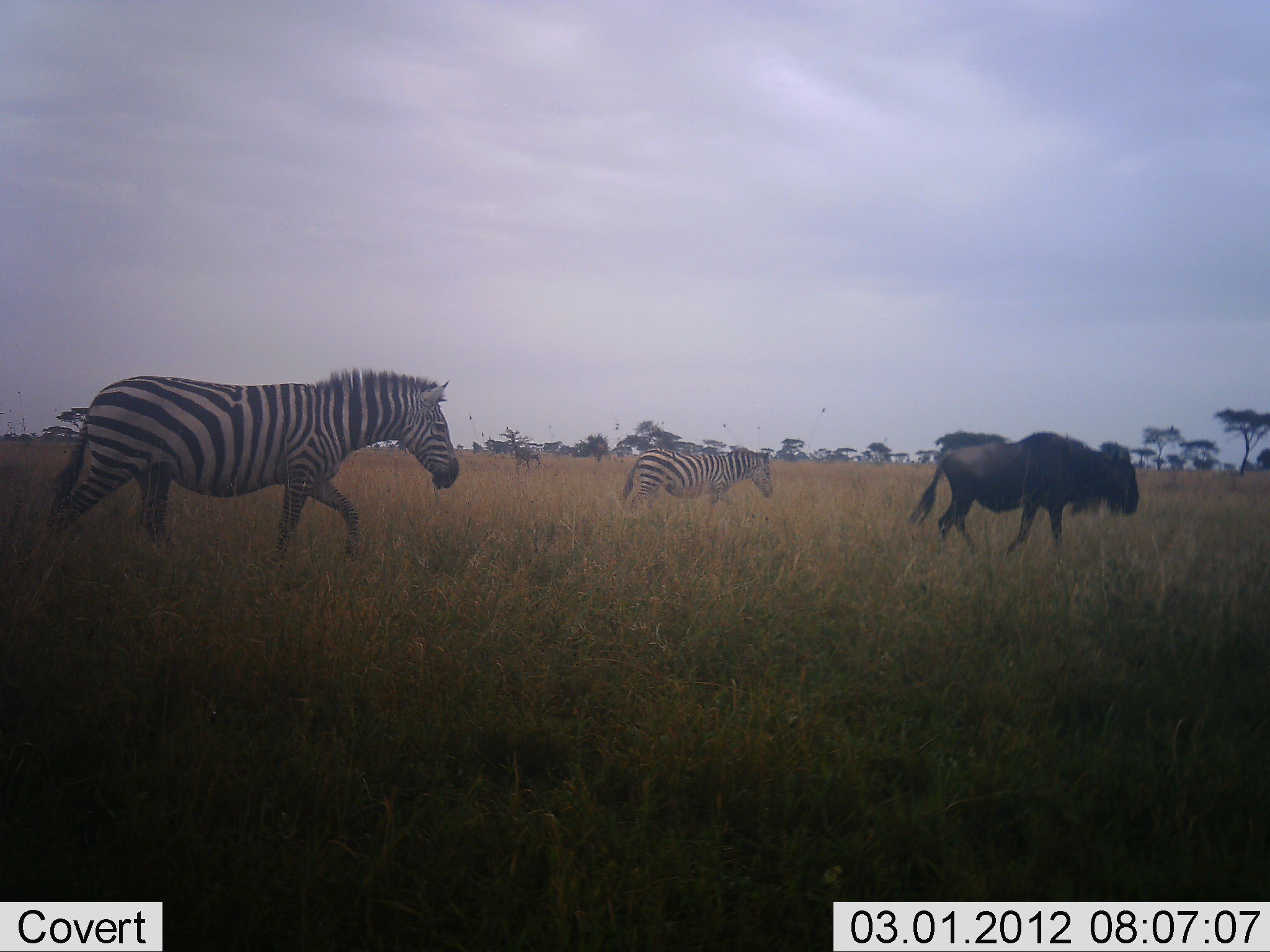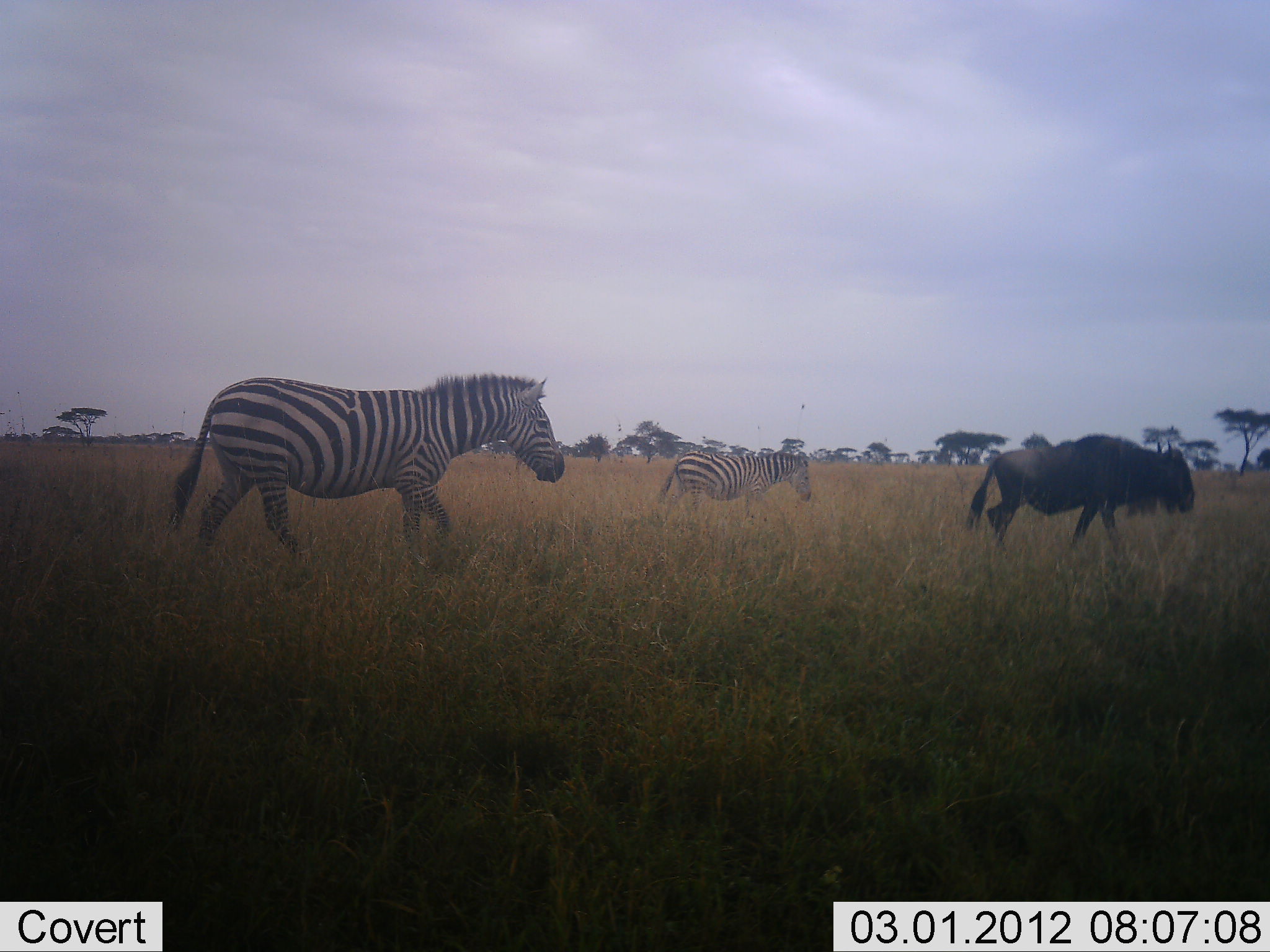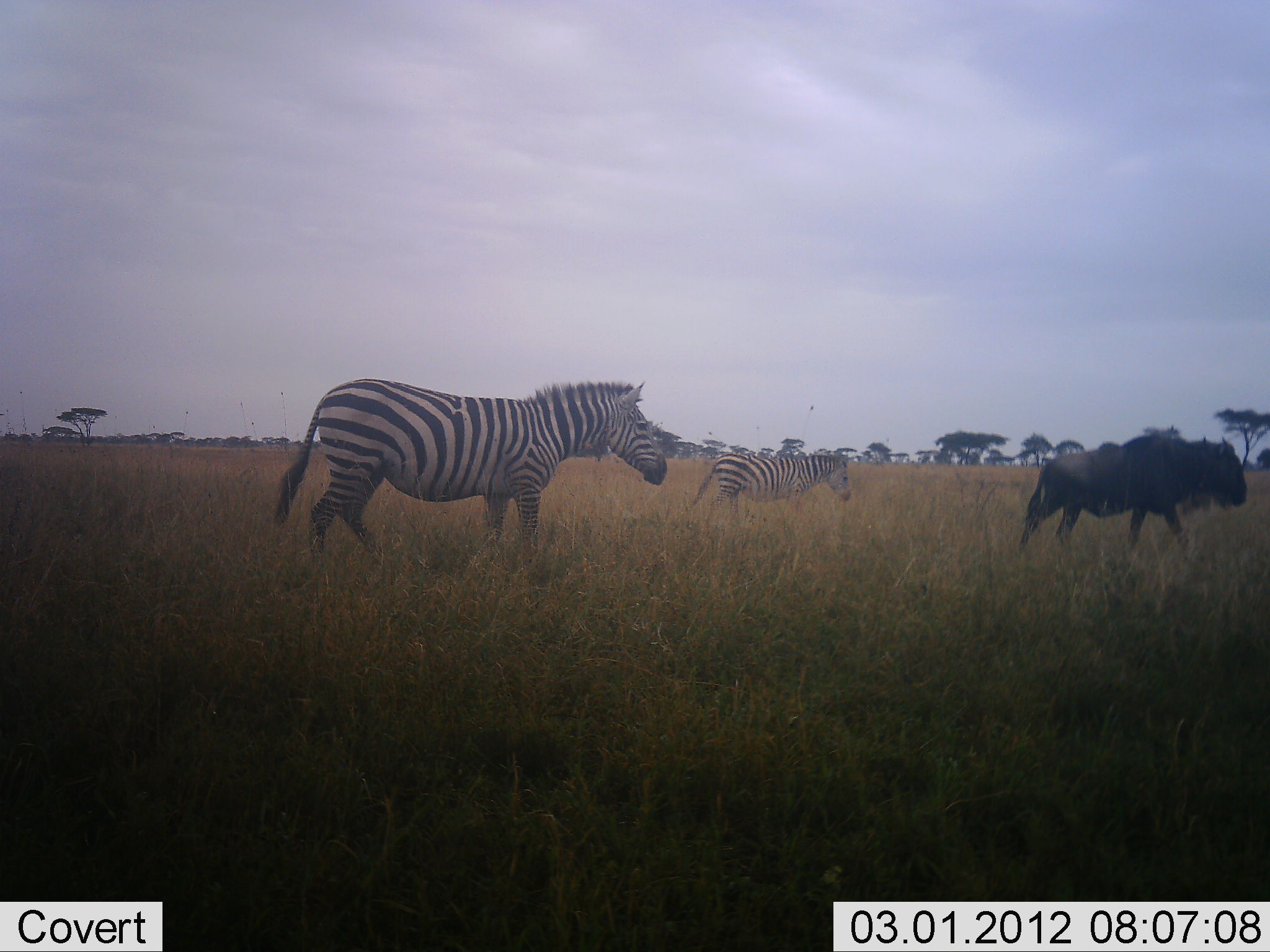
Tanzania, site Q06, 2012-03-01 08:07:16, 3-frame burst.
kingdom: Animalia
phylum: Chordata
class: Mammalia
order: Artiodactyla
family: Bovidae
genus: Connochaetes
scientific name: Connochaetes taurinus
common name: blue wildebeest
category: wildebeest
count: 1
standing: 7%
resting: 0%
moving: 100%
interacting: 0%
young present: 0%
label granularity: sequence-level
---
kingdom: Animalia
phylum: Chordata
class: Mammalia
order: Perissodactyla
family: Equidae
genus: Equus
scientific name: Equus quagga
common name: plains zebra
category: zebra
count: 2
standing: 7%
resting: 0%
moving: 100%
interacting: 0%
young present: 0%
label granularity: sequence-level